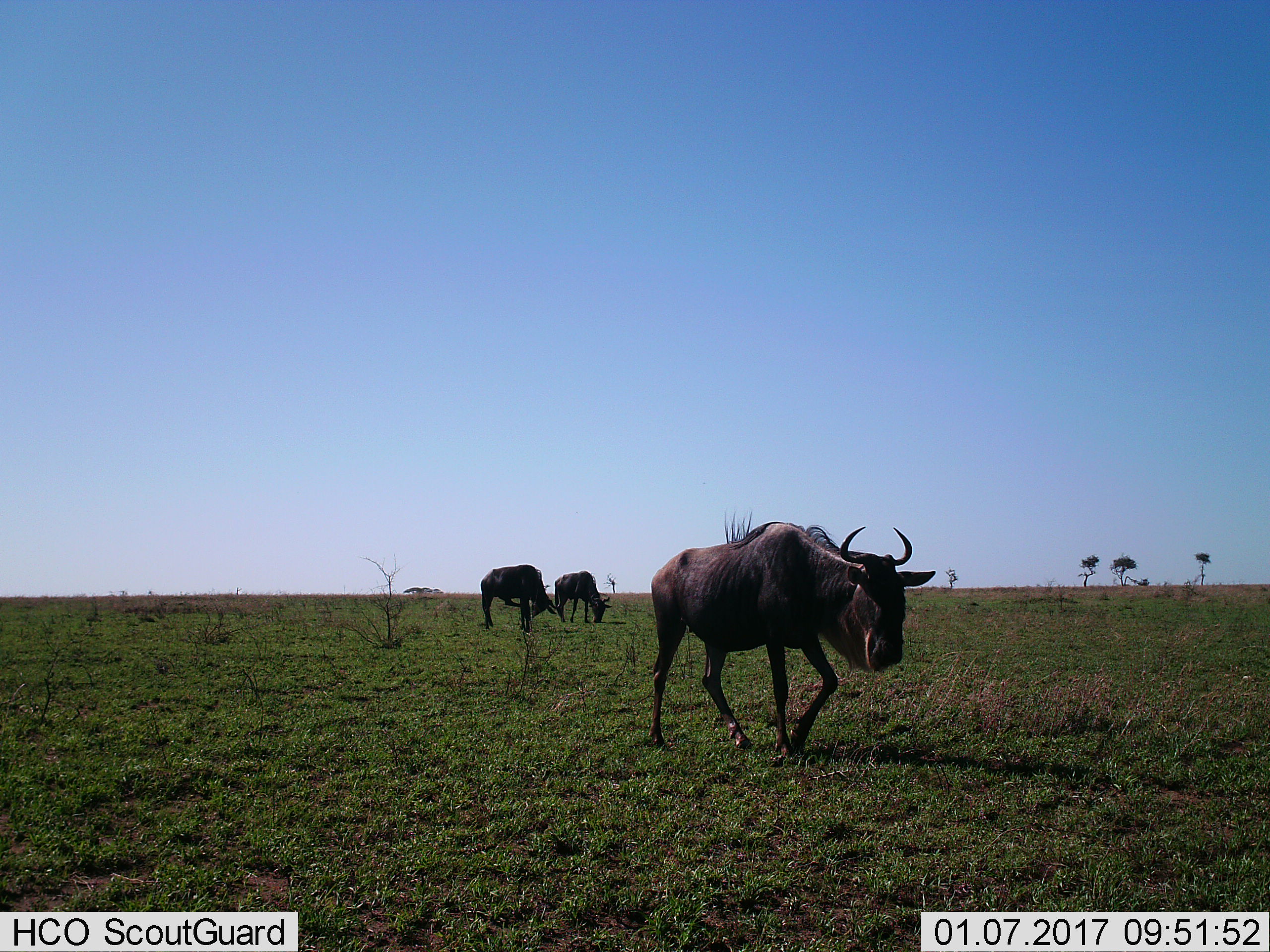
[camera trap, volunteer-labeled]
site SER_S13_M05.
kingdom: Animalia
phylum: Chordata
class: Mammalia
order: Artiodactyla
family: Bovidae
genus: Connochaetes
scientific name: Connochaetes taurinus taurinus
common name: blue wildebeest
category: wildebeestblue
Wildebeestblue (blue wildebeest) (Connochaetes taurinus taurinus), count 3. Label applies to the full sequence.